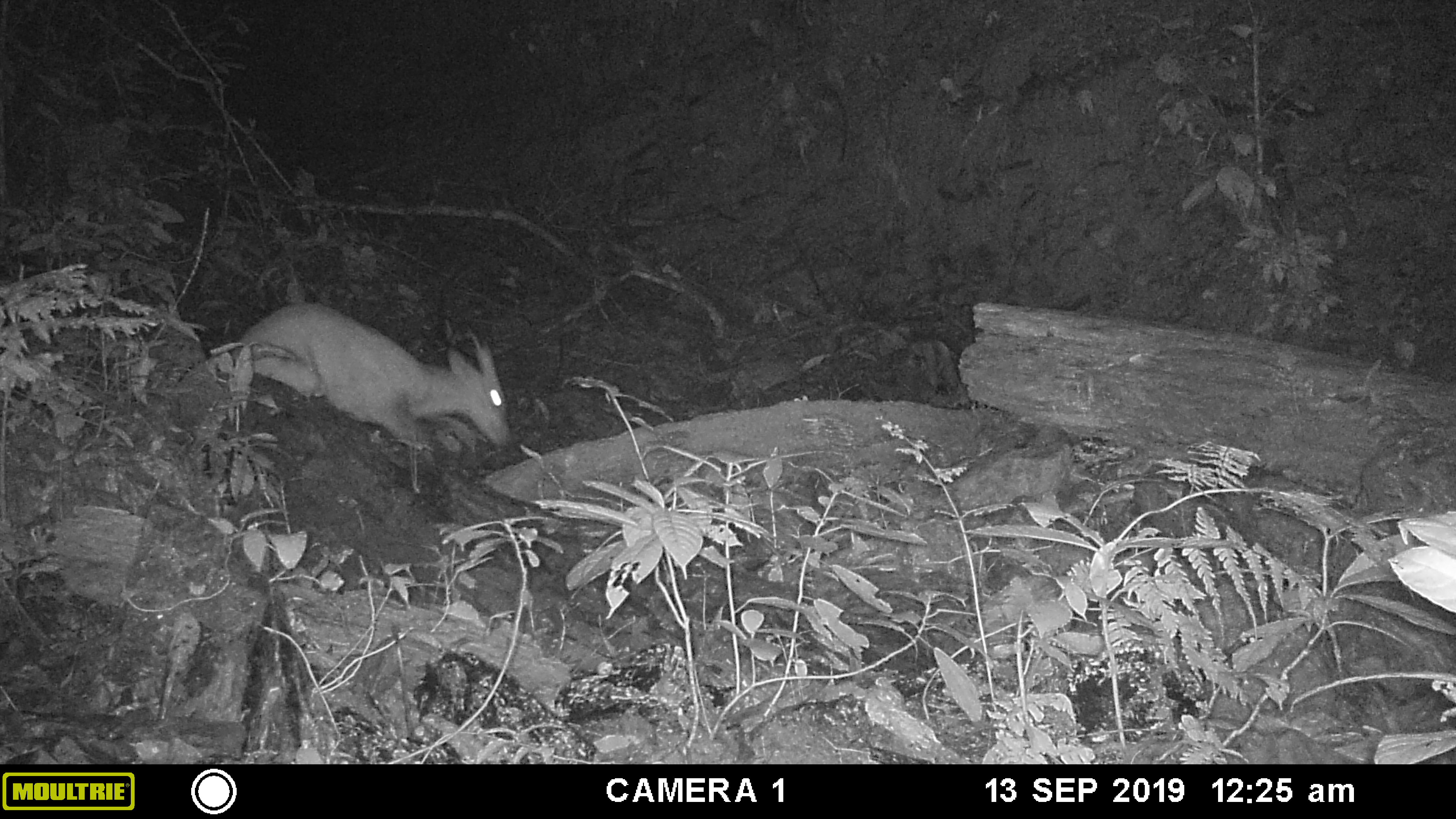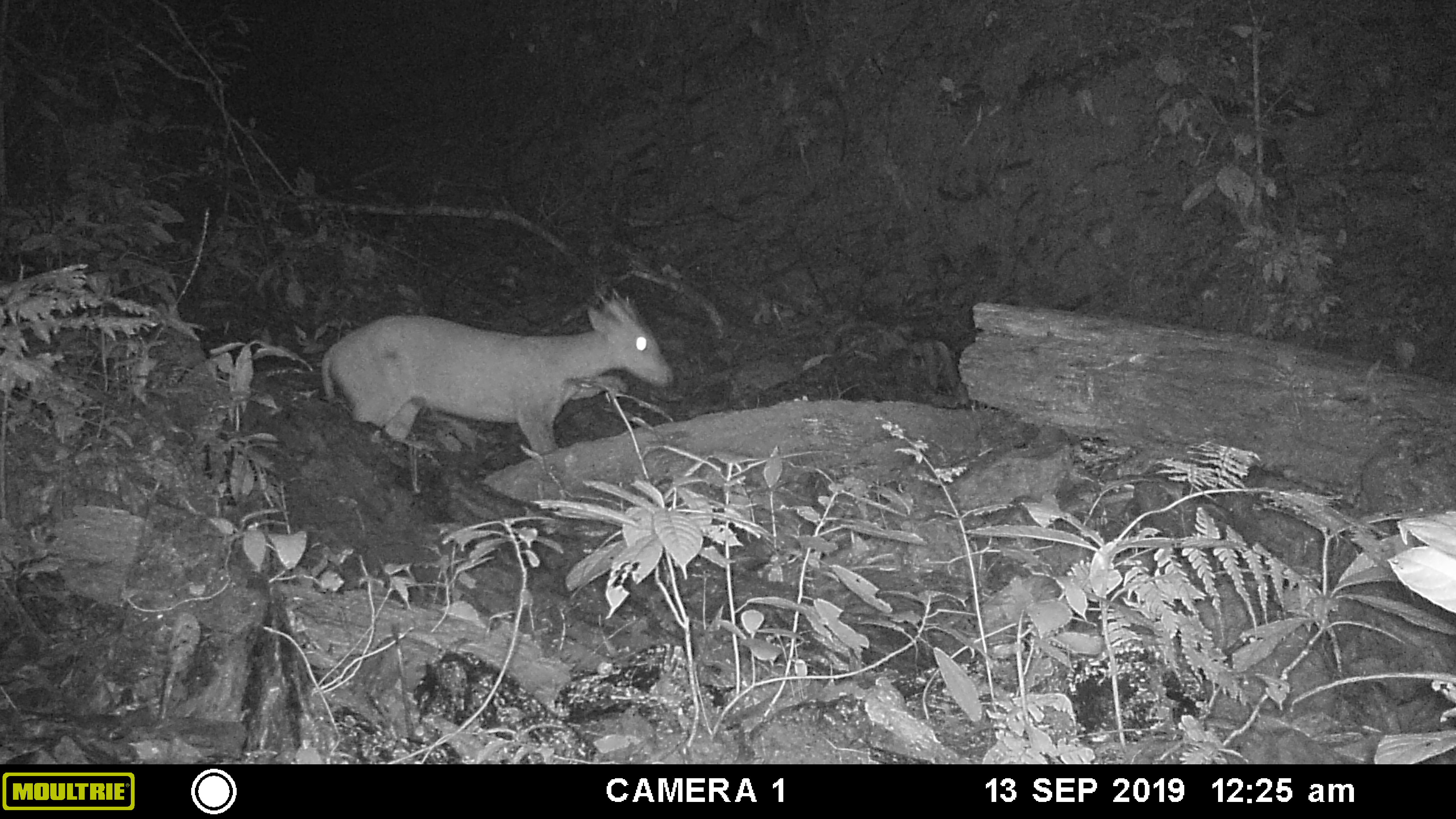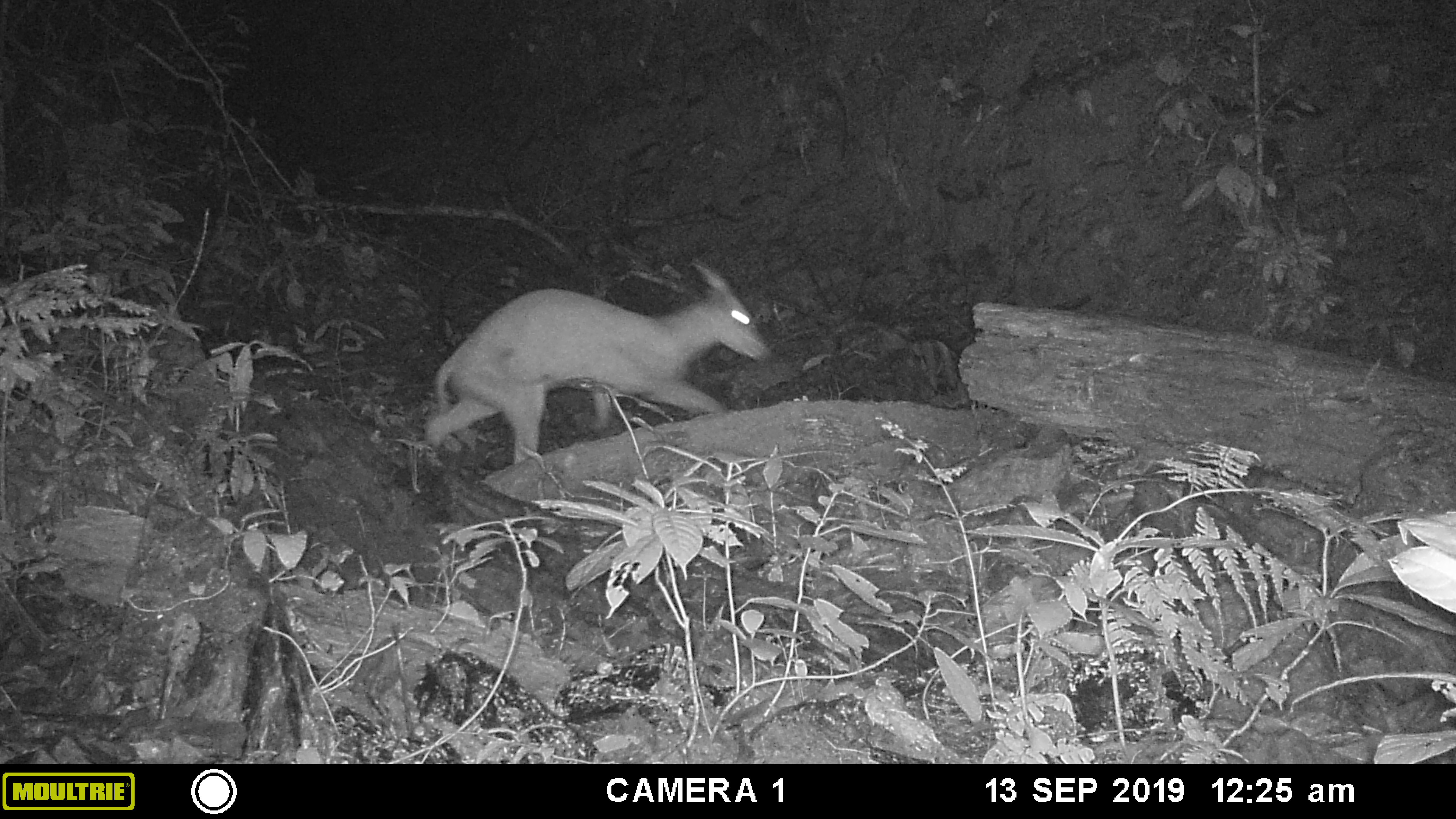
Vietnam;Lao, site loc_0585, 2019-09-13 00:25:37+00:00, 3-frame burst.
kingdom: Animalia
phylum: Chordata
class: Mammalia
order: Artiodactyla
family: Cervidae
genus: Muntiacus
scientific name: Muntiacus muntjak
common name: red muntjac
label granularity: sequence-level